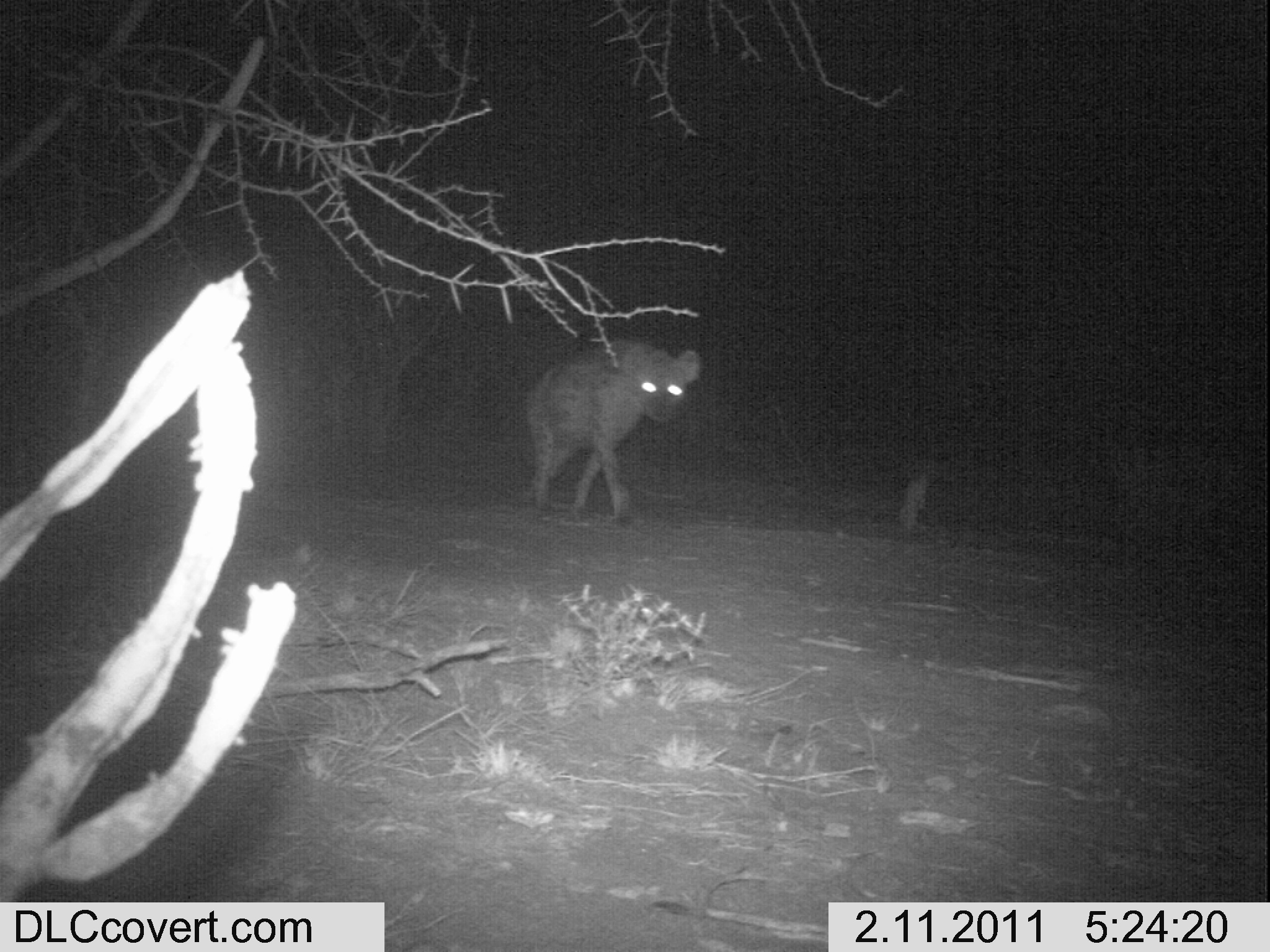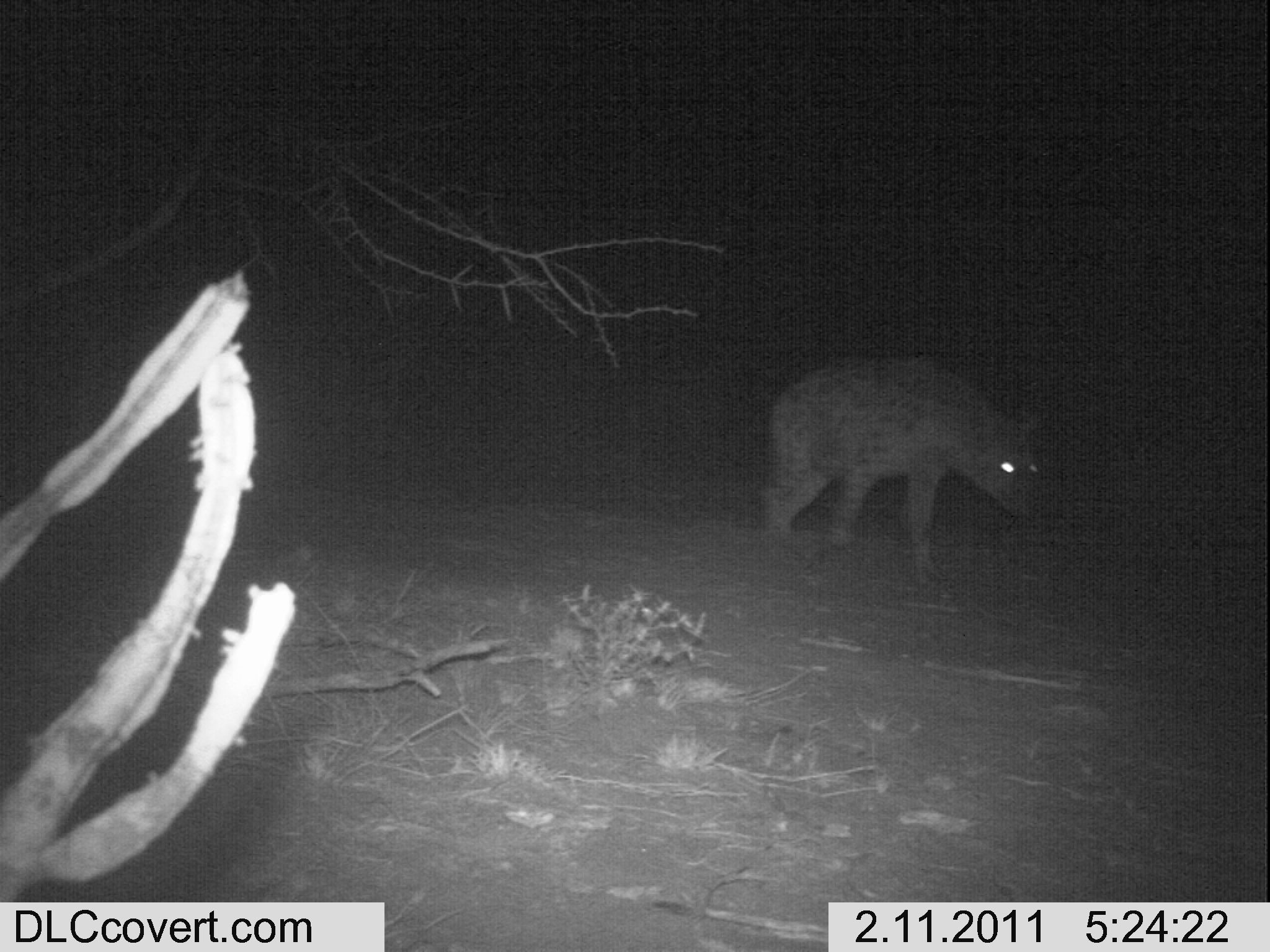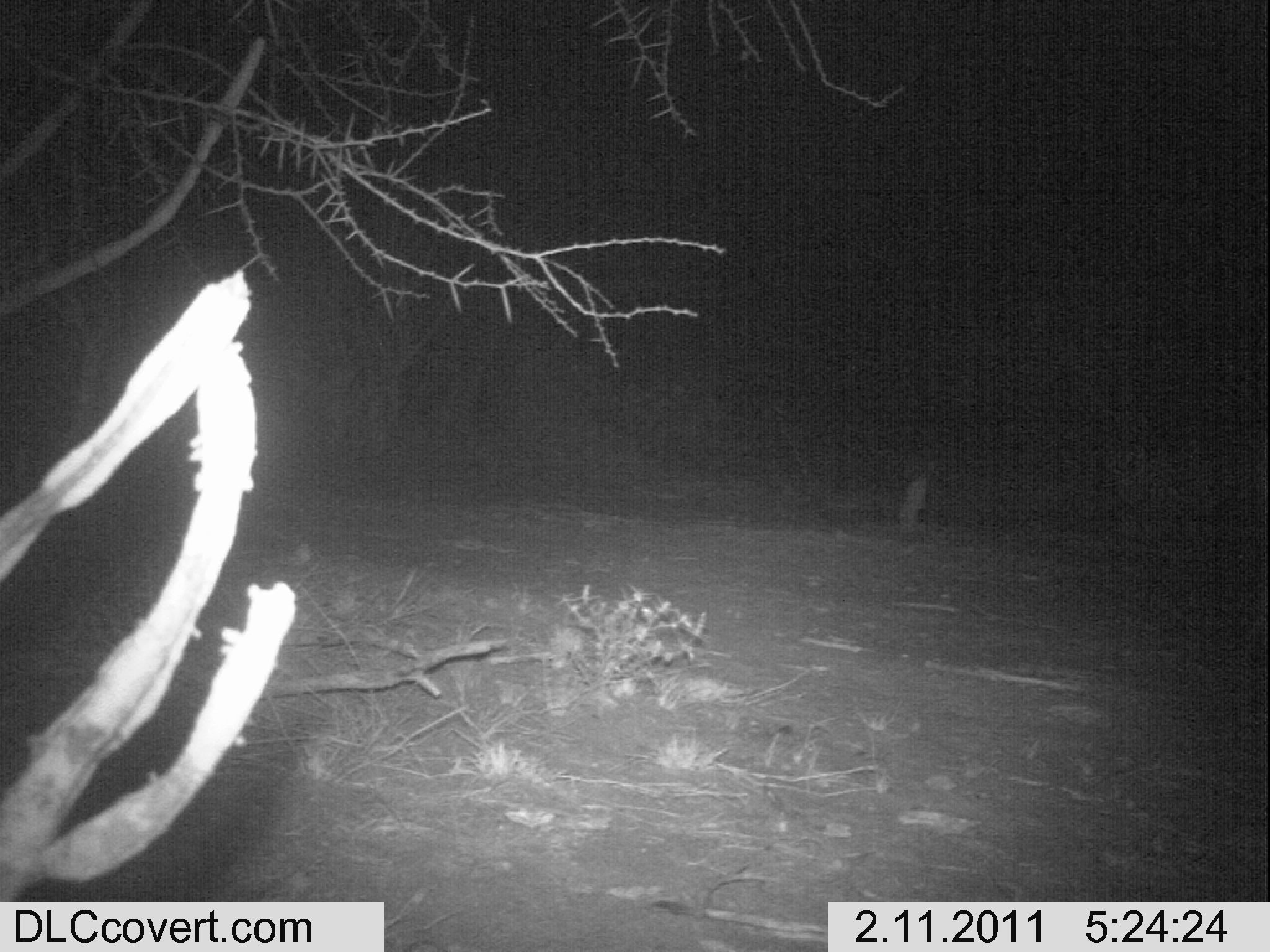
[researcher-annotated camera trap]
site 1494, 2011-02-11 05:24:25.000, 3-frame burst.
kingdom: Animalia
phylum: Chordata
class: Mammalia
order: Carnivora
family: Hyaenidae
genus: Crocuta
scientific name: Crocuta crocuta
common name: spotted hyena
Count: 1.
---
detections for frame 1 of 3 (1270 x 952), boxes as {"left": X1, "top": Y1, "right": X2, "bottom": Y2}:
crocuta crocuta: {"left": 525, "top": 338, "right": 701, "bottom": 518}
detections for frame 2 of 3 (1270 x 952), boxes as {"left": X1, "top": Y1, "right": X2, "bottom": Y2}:
crocuta crocuta: {"left": 759, "top": 356, "right": 1041, "bottom": 587}